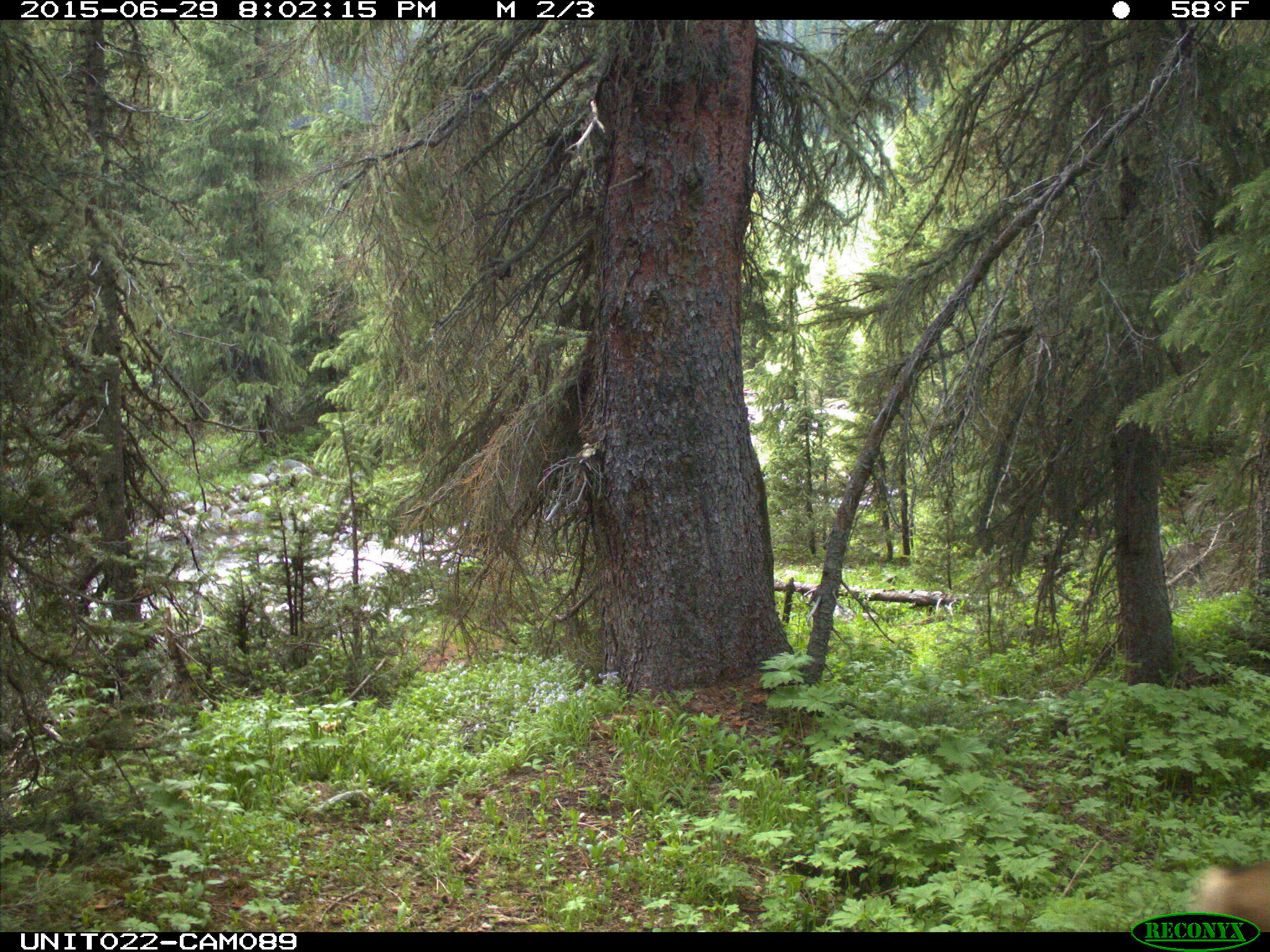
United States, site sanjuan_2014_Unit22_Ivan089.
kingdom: Animalia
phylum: Chordata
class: Mammalia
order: Artiodactyla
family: Cervidae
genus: Odocoileus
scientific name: Odocoileus hemionus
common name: mule deer